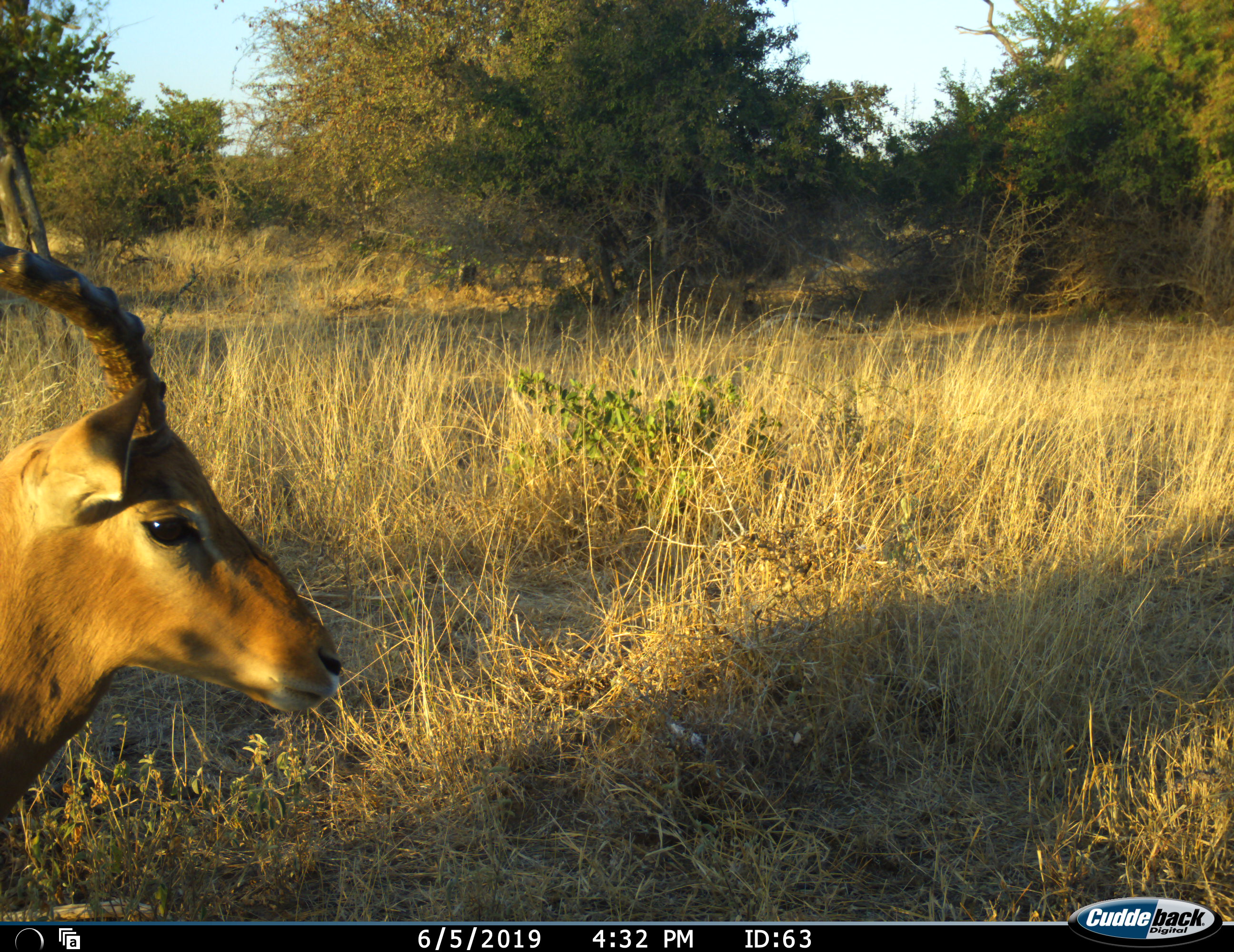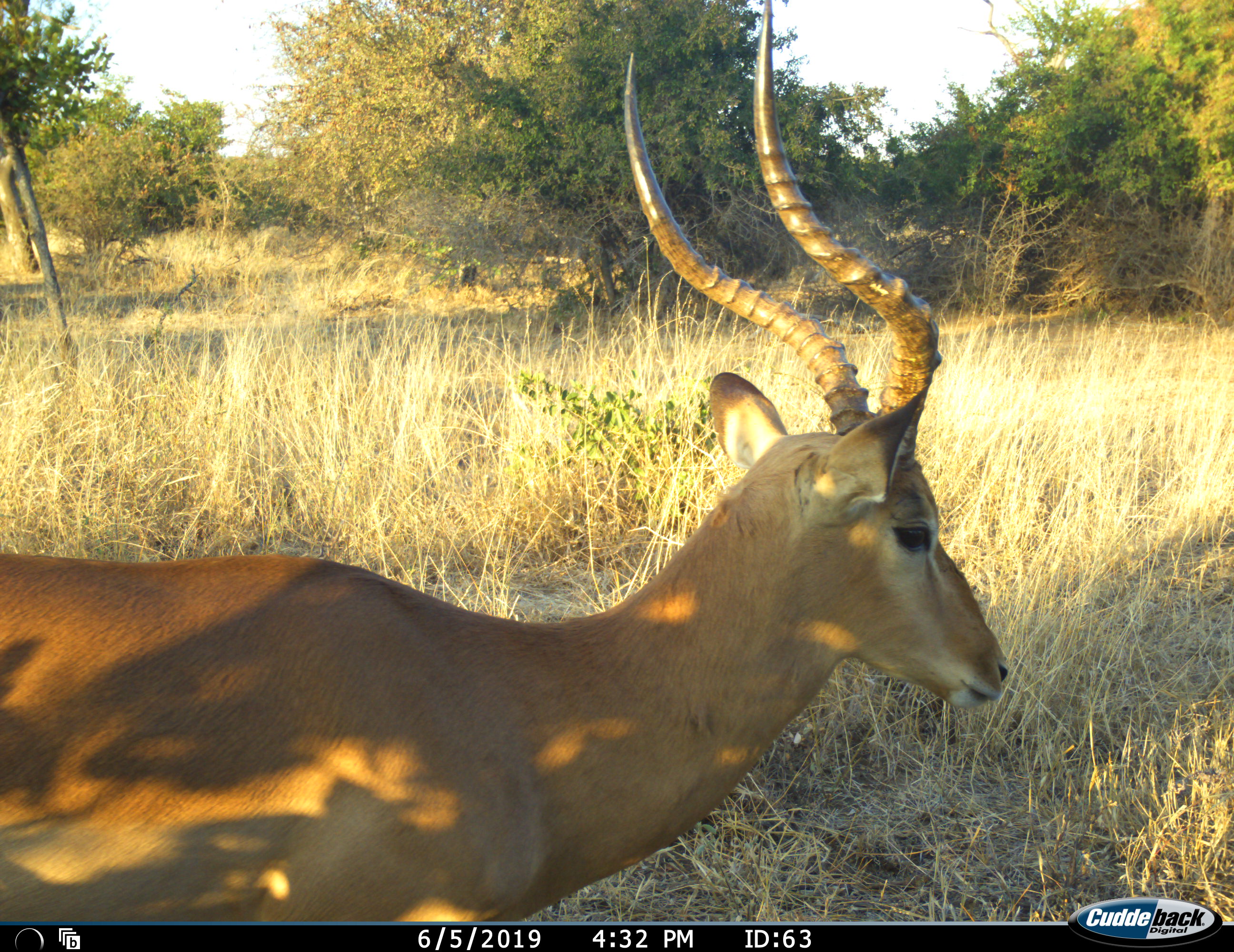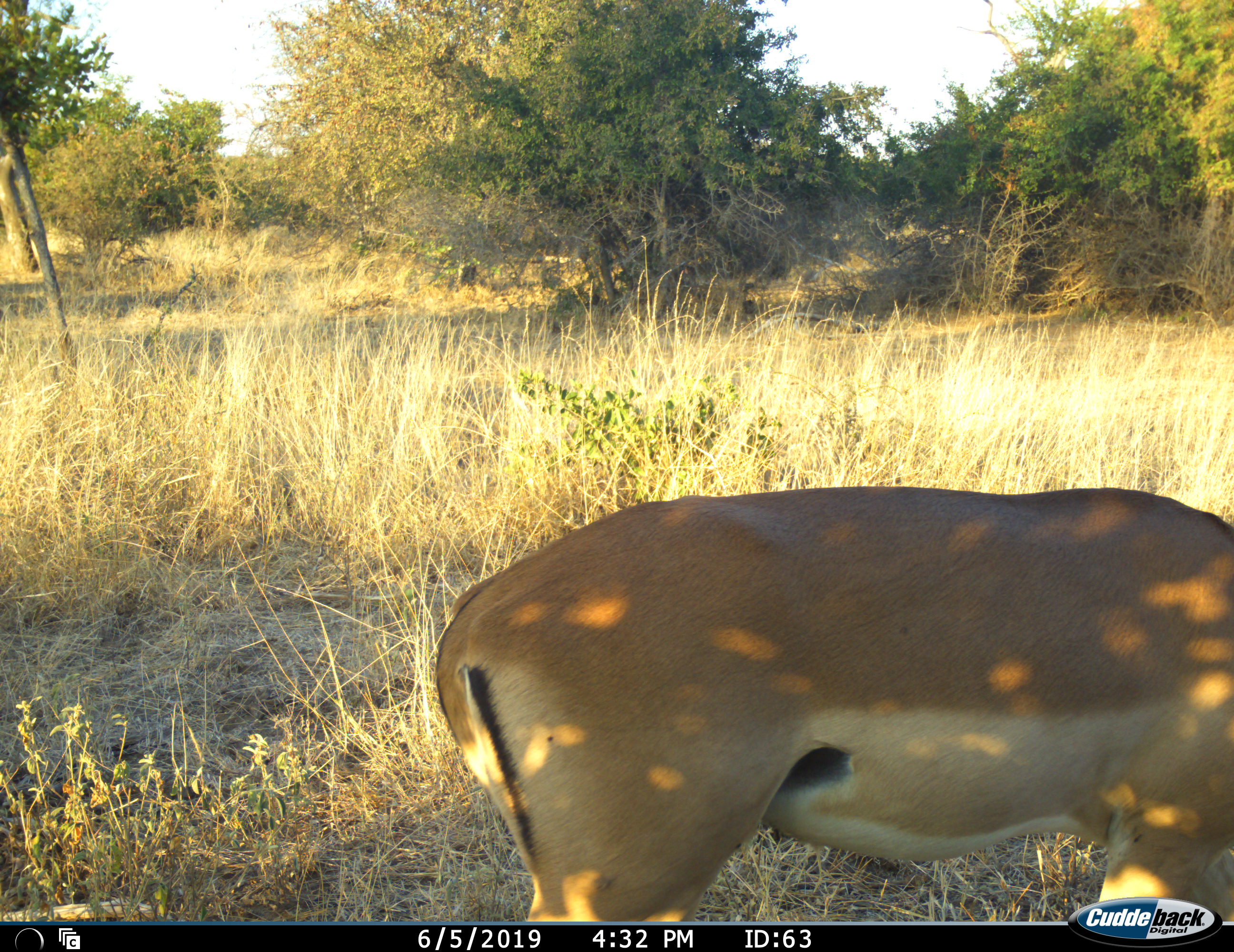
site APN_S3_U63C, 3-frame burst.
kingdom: Animalia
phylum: Chordata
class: Mammalia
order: Artiodactyla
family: Bovidae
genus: Aepyceros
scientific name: Aepyceros melampus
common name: impala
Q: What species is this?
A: Impala (Aepyceros melampus).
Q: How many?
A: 1.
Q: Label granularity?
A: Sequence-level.